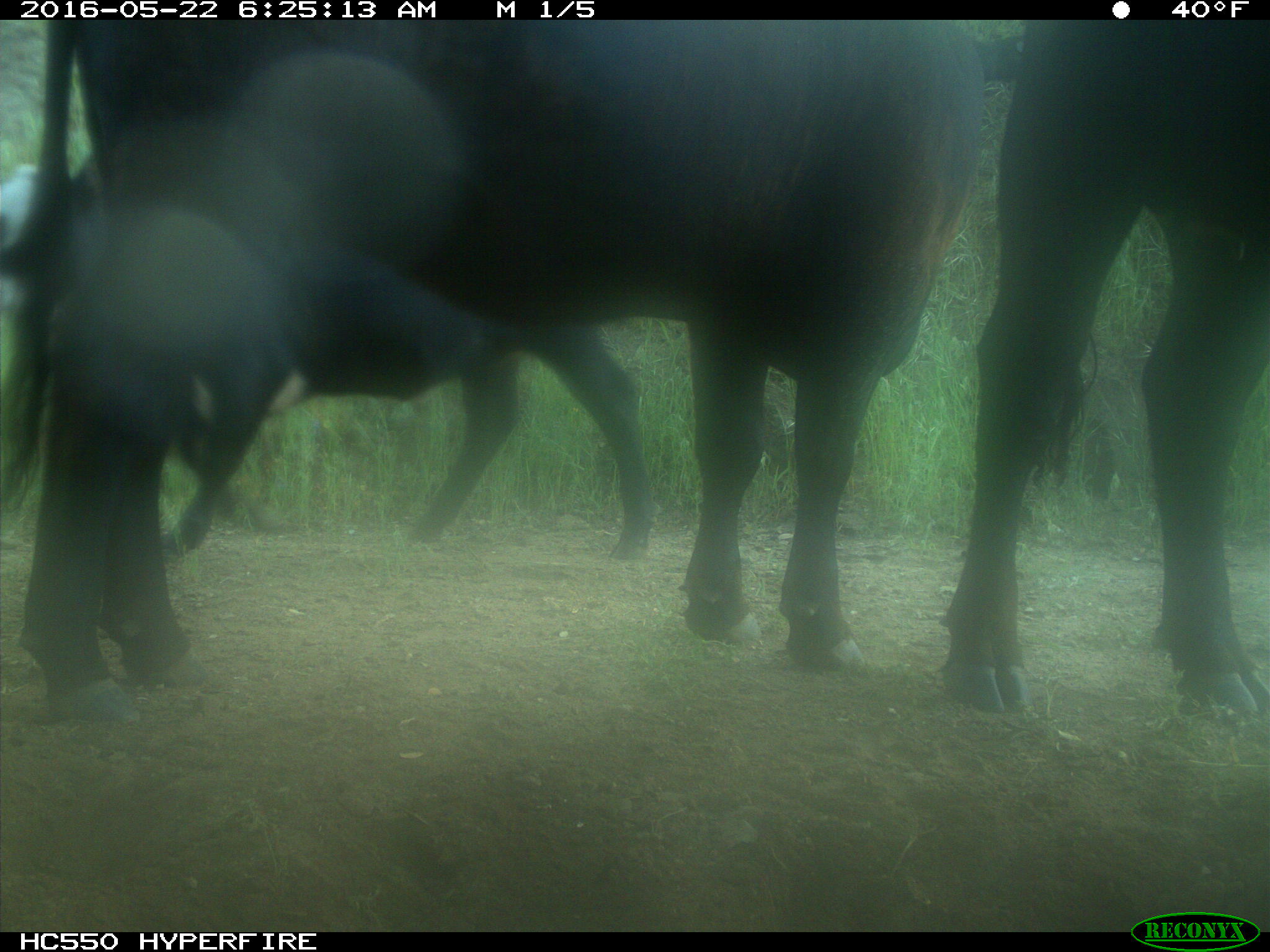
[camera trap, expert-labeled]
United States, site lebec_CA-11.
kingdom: Animalia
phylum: Chordata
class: Mammalia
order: Artiodactyla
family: Bovidae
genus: Bos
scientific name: Bos taurus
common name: domestic cow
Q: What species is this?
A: Bos taurus (domestic cow).